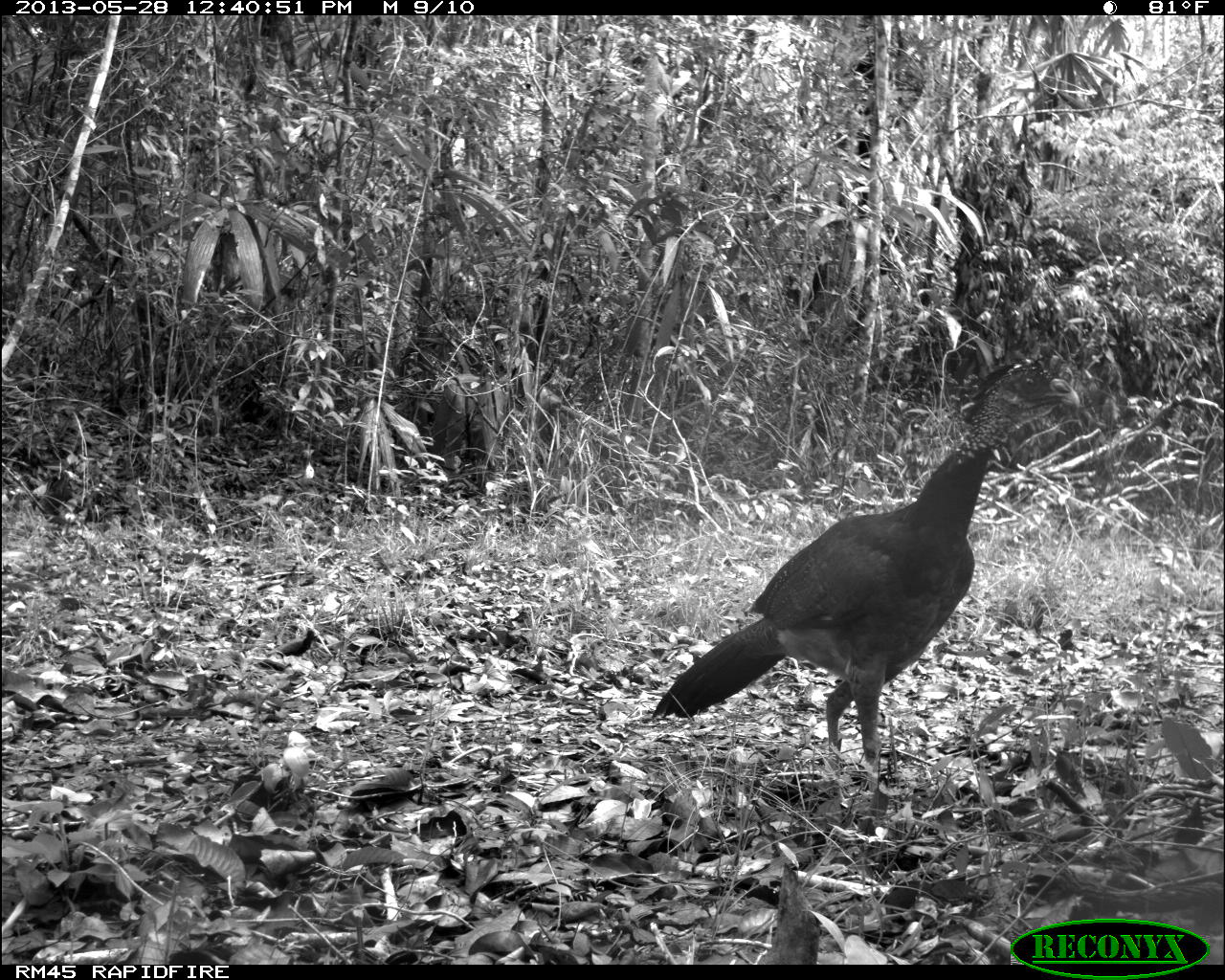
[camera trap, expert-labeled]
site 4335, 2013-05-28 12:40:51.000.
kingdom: Animalia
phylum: Chordata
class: Aves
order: Galliformes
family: Cracidae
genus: Crax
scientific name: Crax rubra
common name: great curassow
Crax rubra (great curassow), count 1, sex female.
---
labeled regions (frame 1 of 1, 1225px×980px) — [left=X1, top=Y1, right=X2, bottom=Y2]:
crax rubra: [left=644, top=350, right=1083, bottom=794]